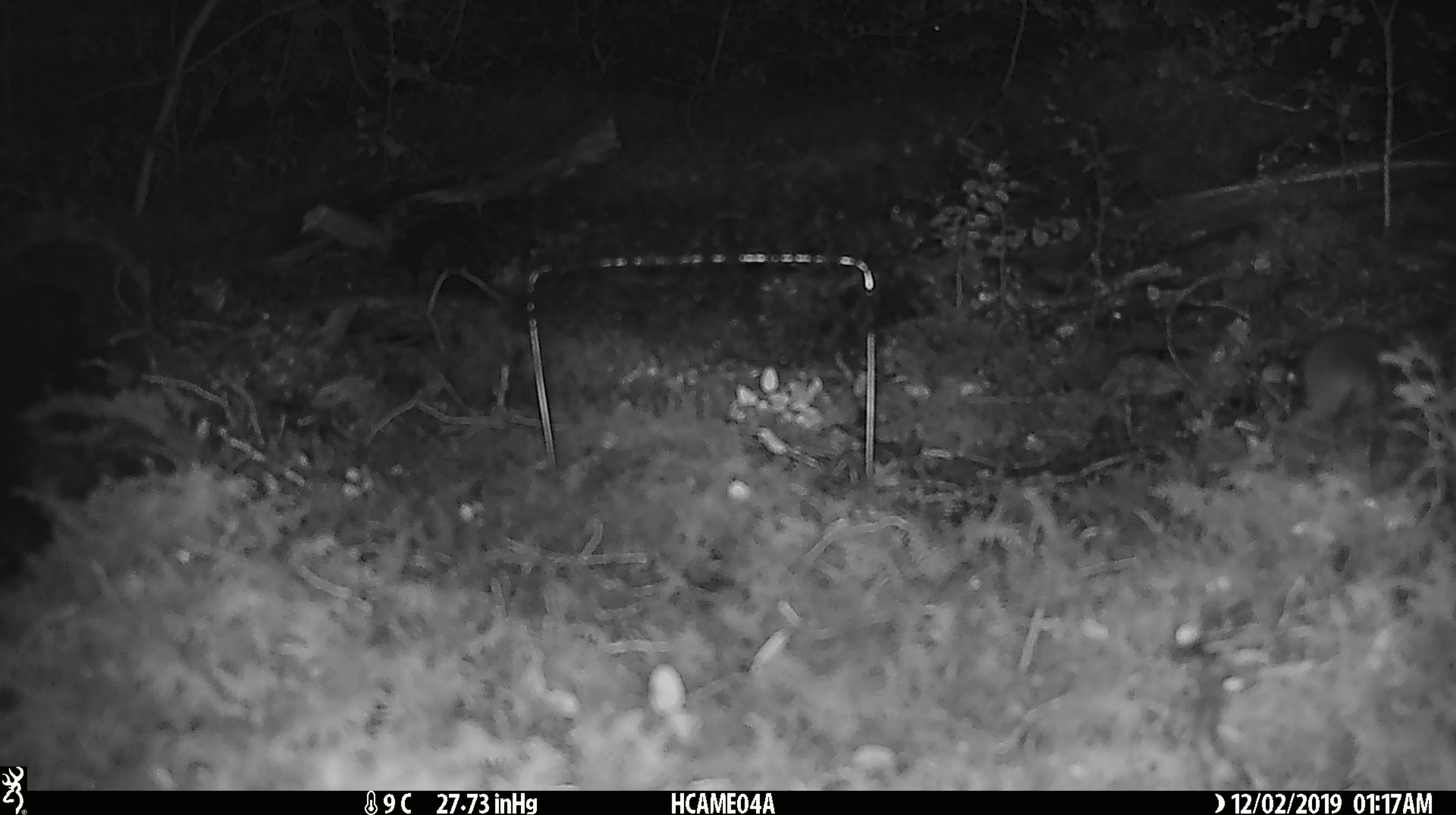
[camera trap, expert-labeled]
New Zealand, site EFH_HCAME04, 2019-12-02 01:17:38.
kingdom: Animalia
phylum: Chordata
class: Mammalia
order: Rodentia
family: Muridae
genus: Mus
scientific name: Mus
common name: mouse